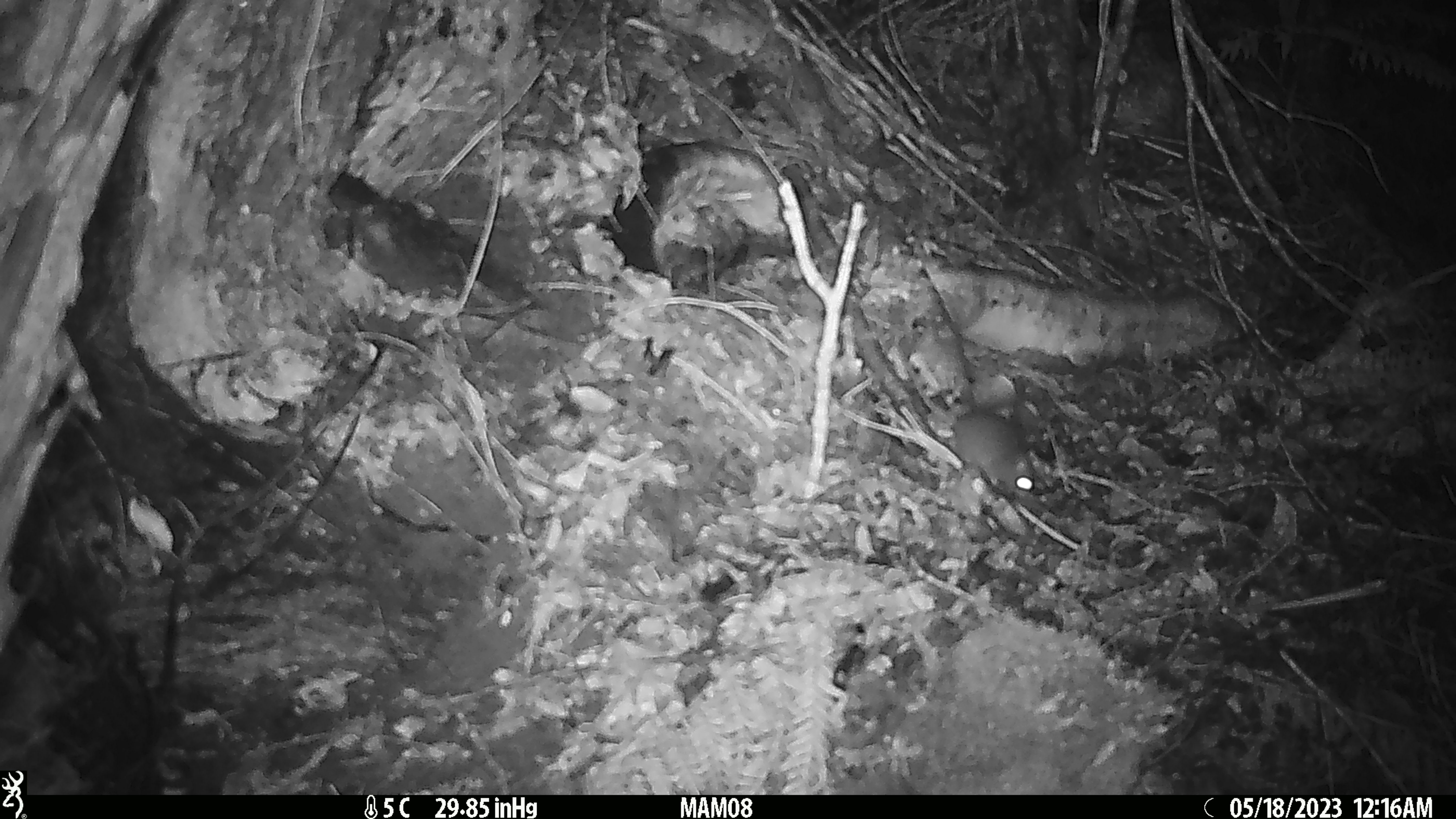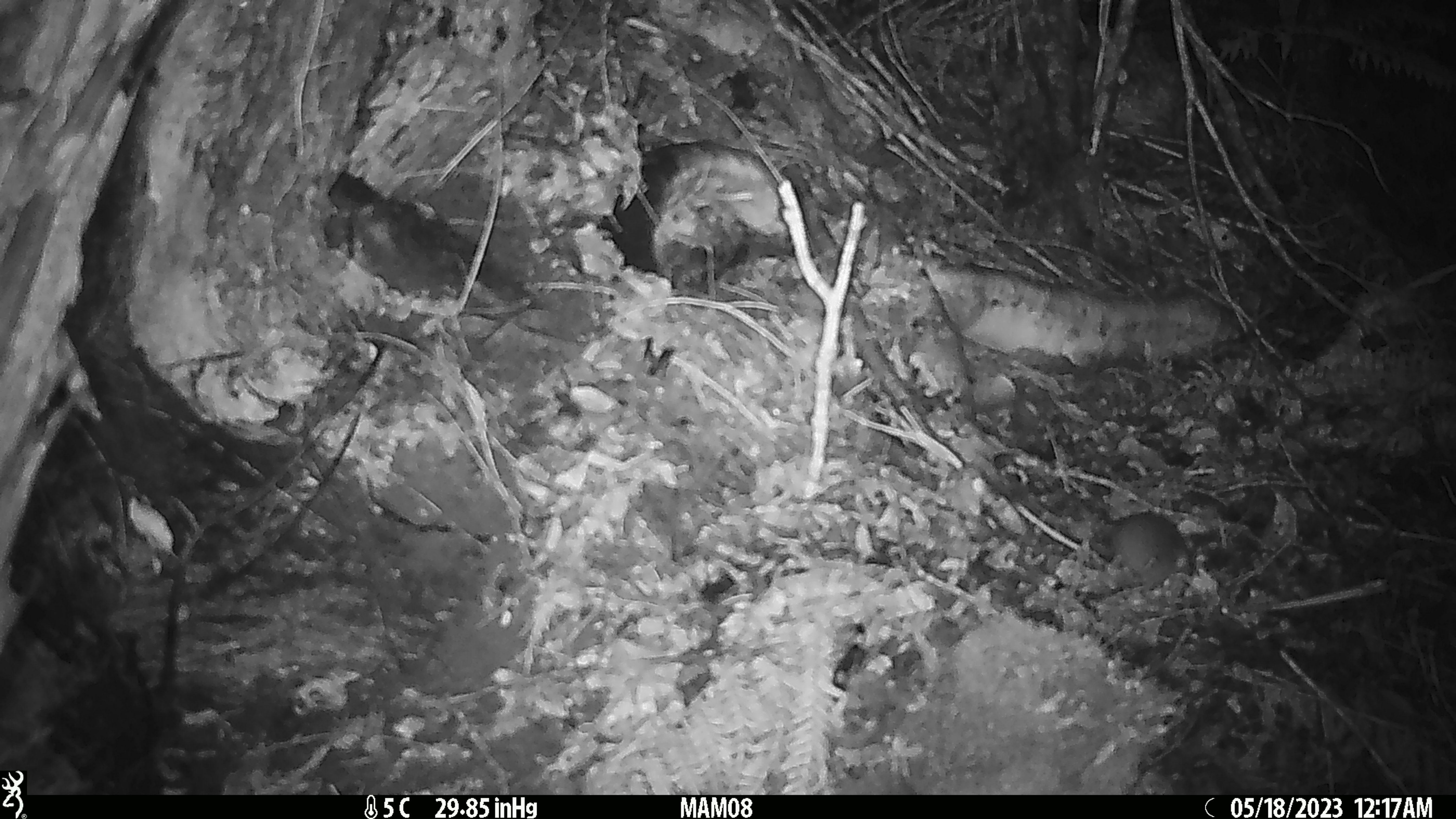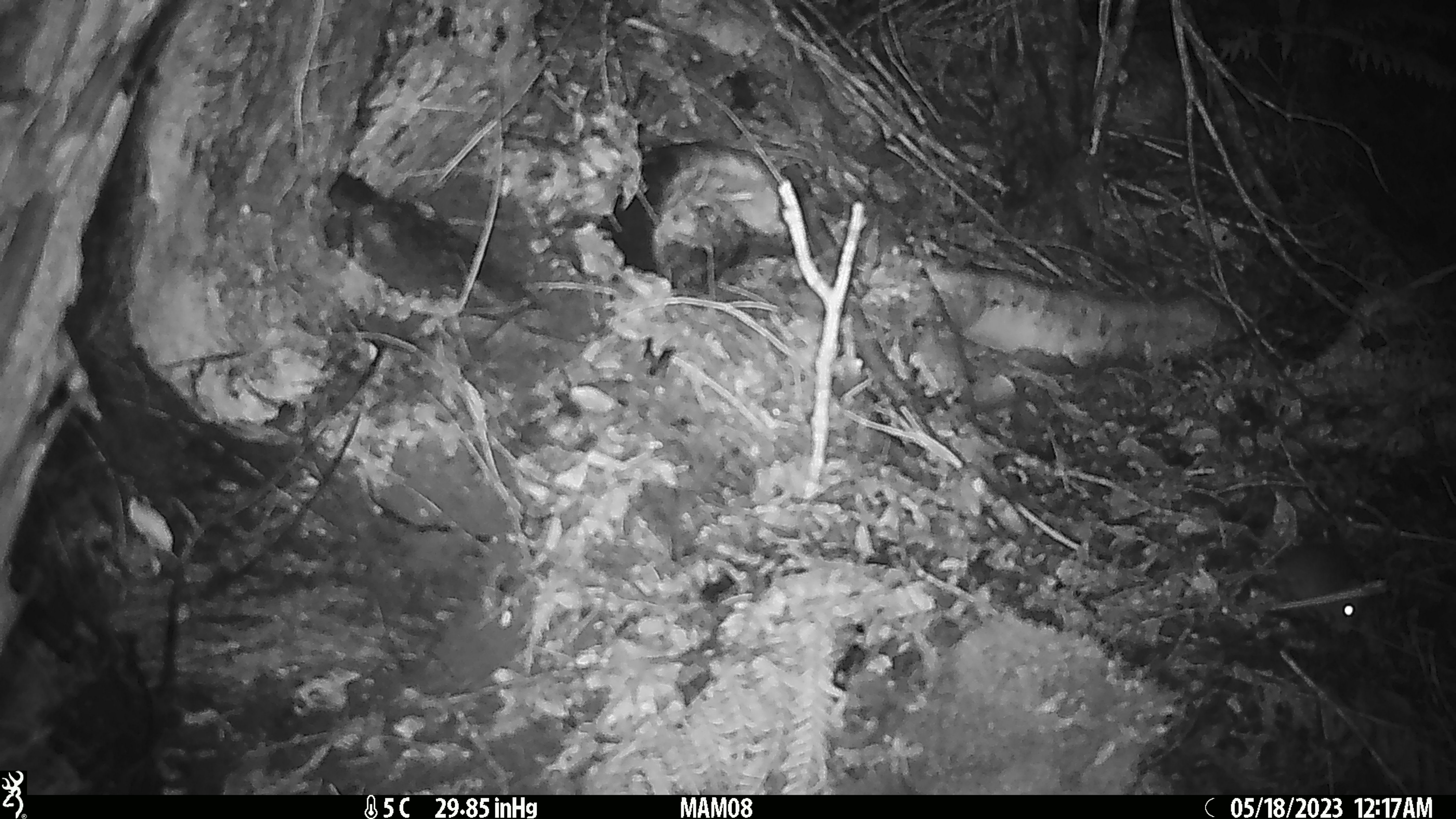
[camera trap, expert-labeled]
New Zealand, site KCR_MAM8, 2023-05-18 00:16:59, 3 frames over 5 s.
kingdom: Animalia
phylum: Chordata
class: Mammalia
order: Rodentia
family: Muridae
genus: Mus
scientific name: Mus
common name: mouse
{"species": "mouse (Mus)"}